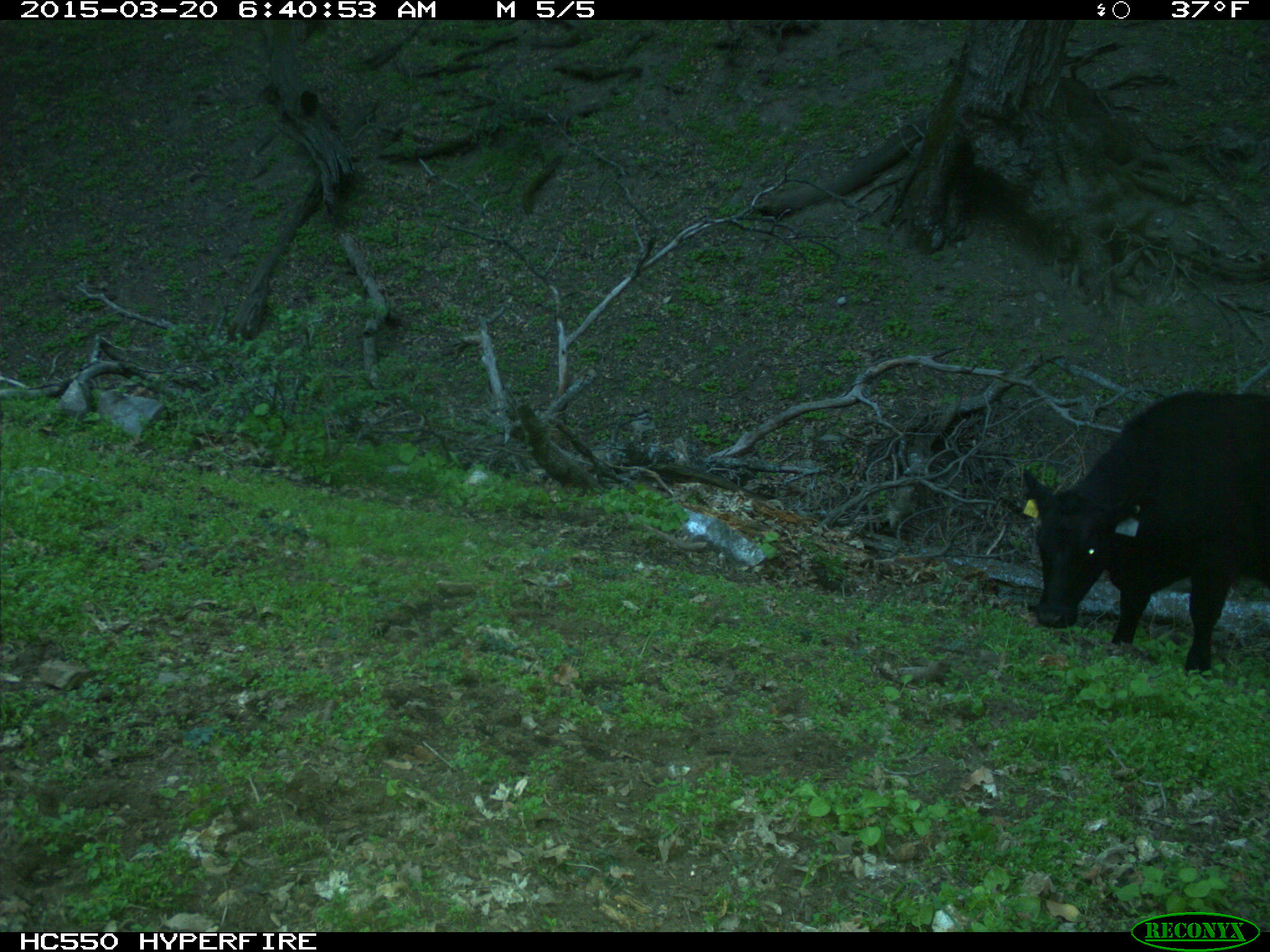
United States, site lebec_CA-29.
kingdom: Animalia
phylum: Chordata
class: Mammalia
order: Artiodactyla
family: Bovidae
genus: Bos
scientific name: Bos taurus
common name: domestic cow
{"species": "Bos taurus (domestic cow)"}